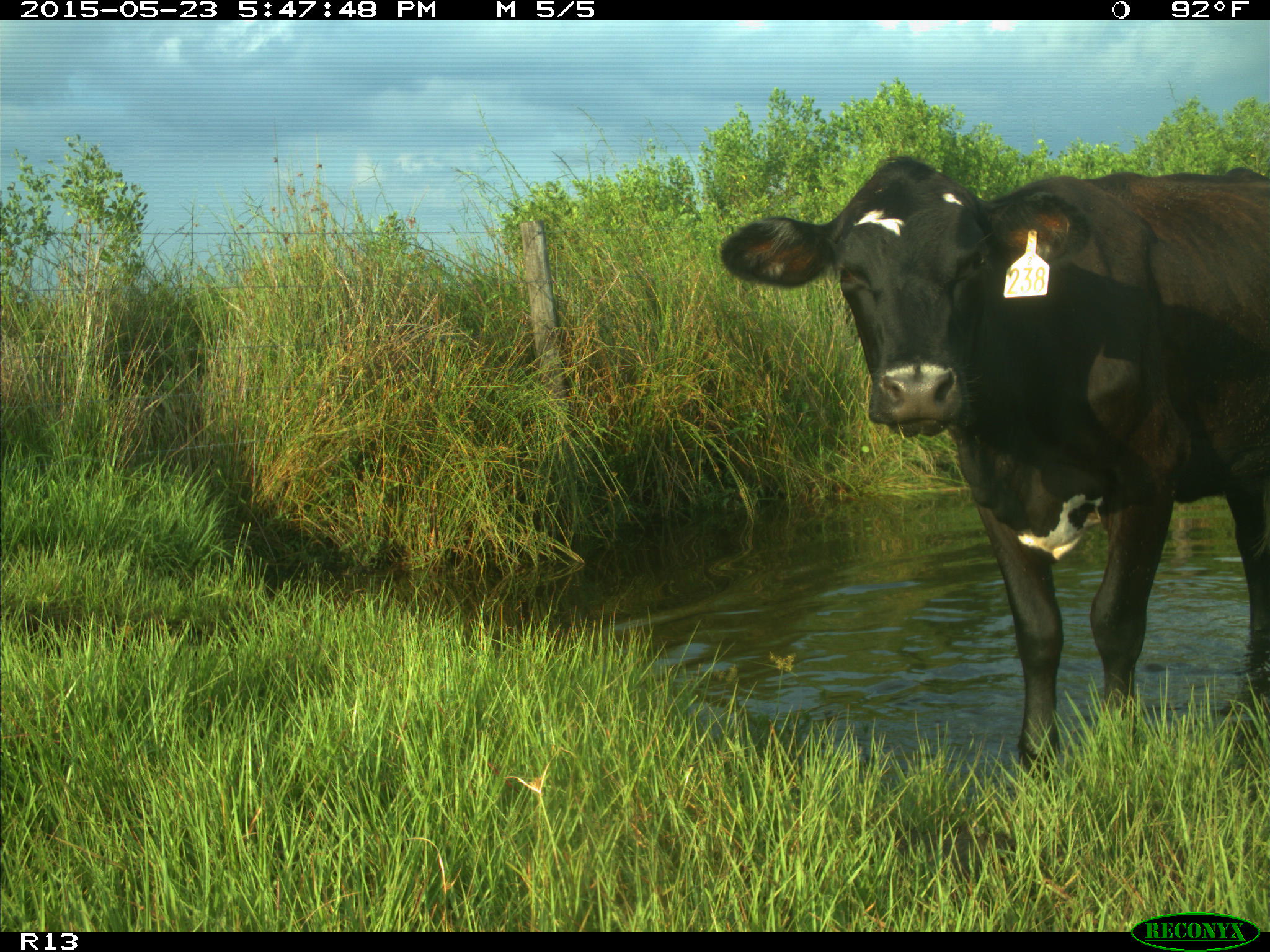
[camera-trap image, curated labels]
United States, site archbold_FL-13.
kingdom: Animalia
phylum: Chordata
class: Mammalia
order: Artiodactyla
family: Bovidae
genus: Bos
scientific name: Bos taurus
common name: domestic cow